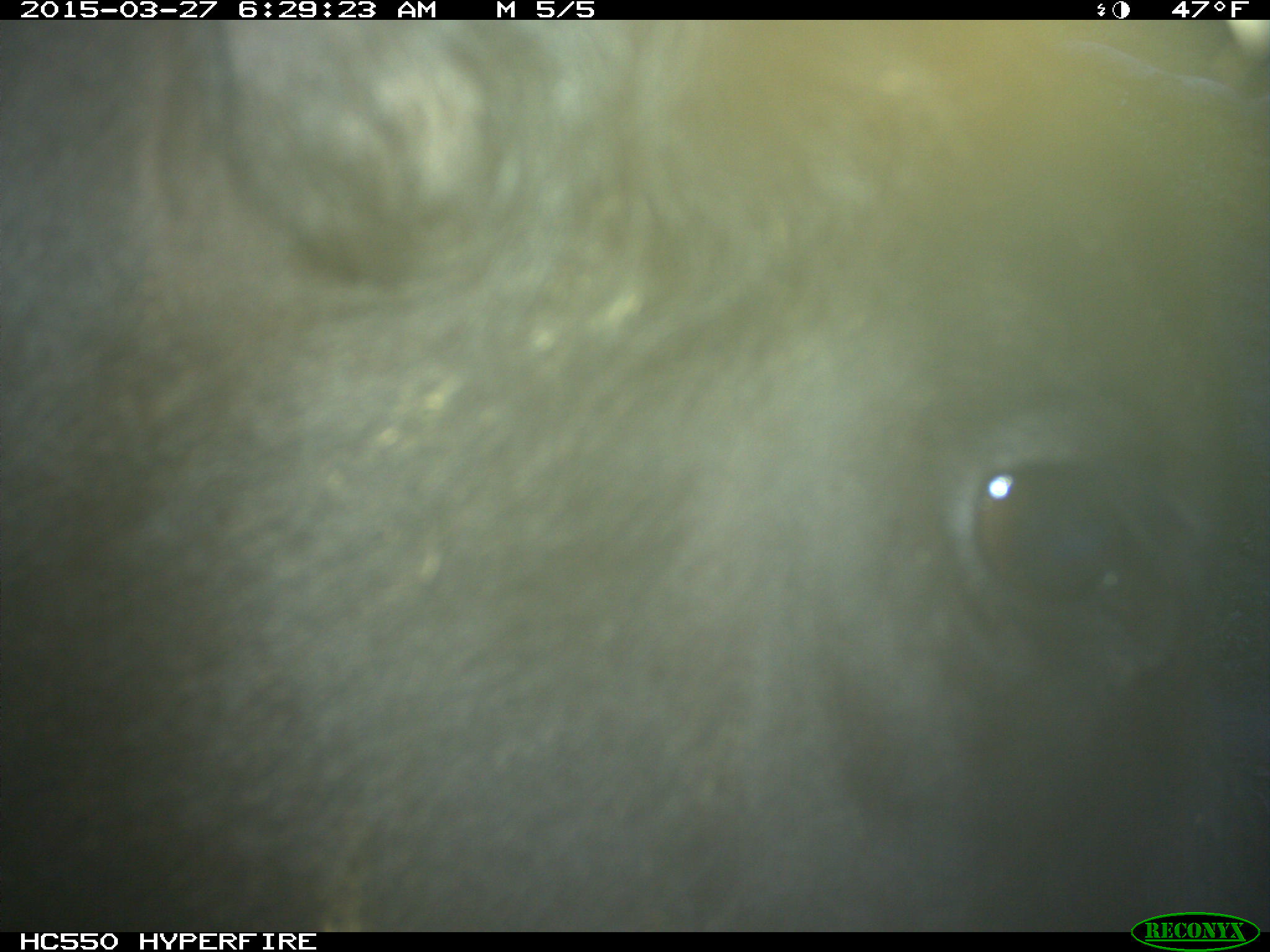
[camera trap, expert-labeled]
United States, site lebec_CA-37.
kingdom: Animalia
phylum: Chordata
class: Mammalia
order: Artiodactyla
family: Bovidae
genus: Bos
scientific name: Bos taurus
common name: domestic cow